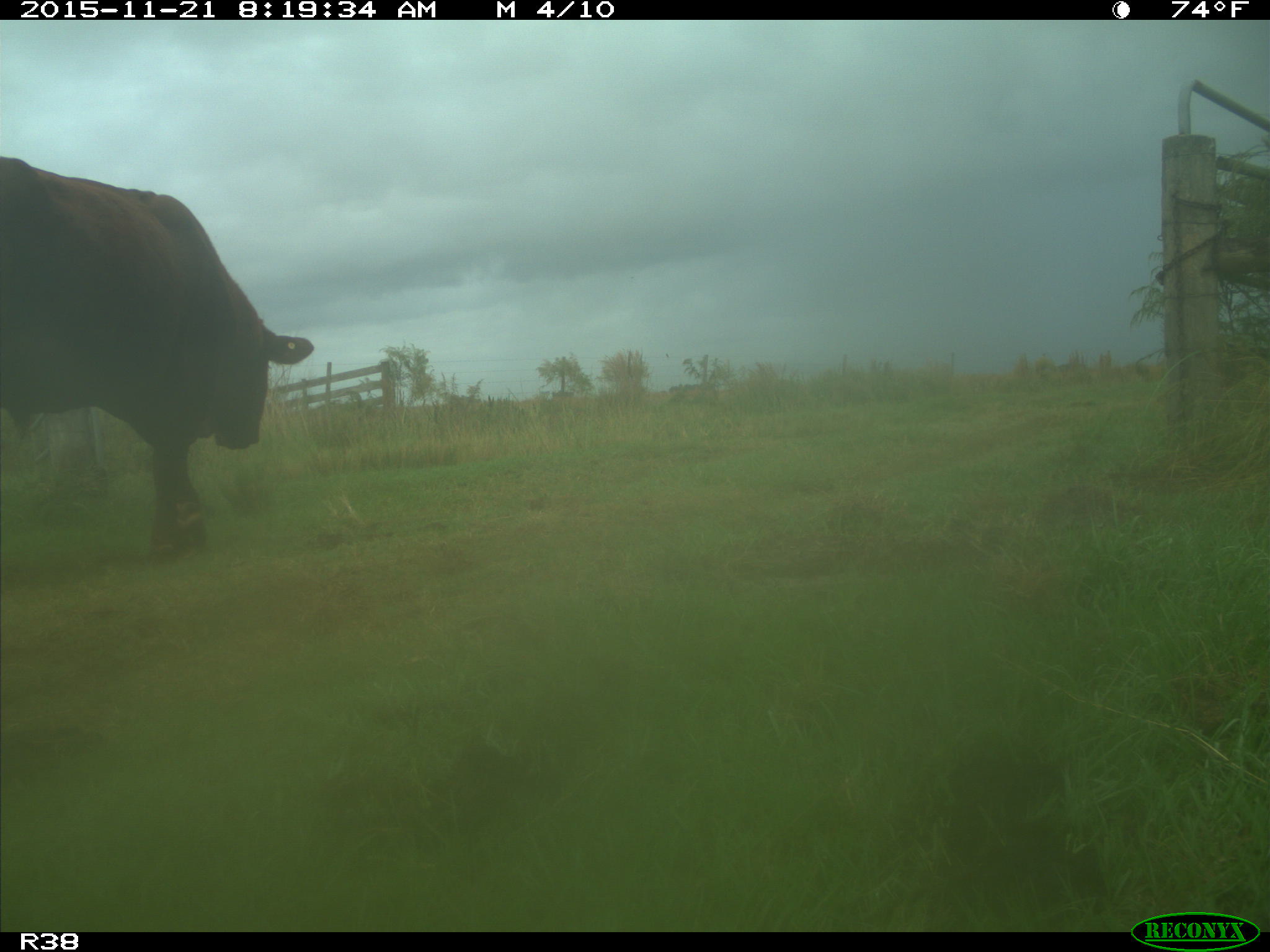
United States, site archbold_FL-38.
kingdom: Animalia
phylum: Chordata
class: Mammalia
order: Artiodactyla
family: Bovidae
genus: Bos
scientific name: Bos taurus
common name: domestic cow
Bos taurus (domestic cow).